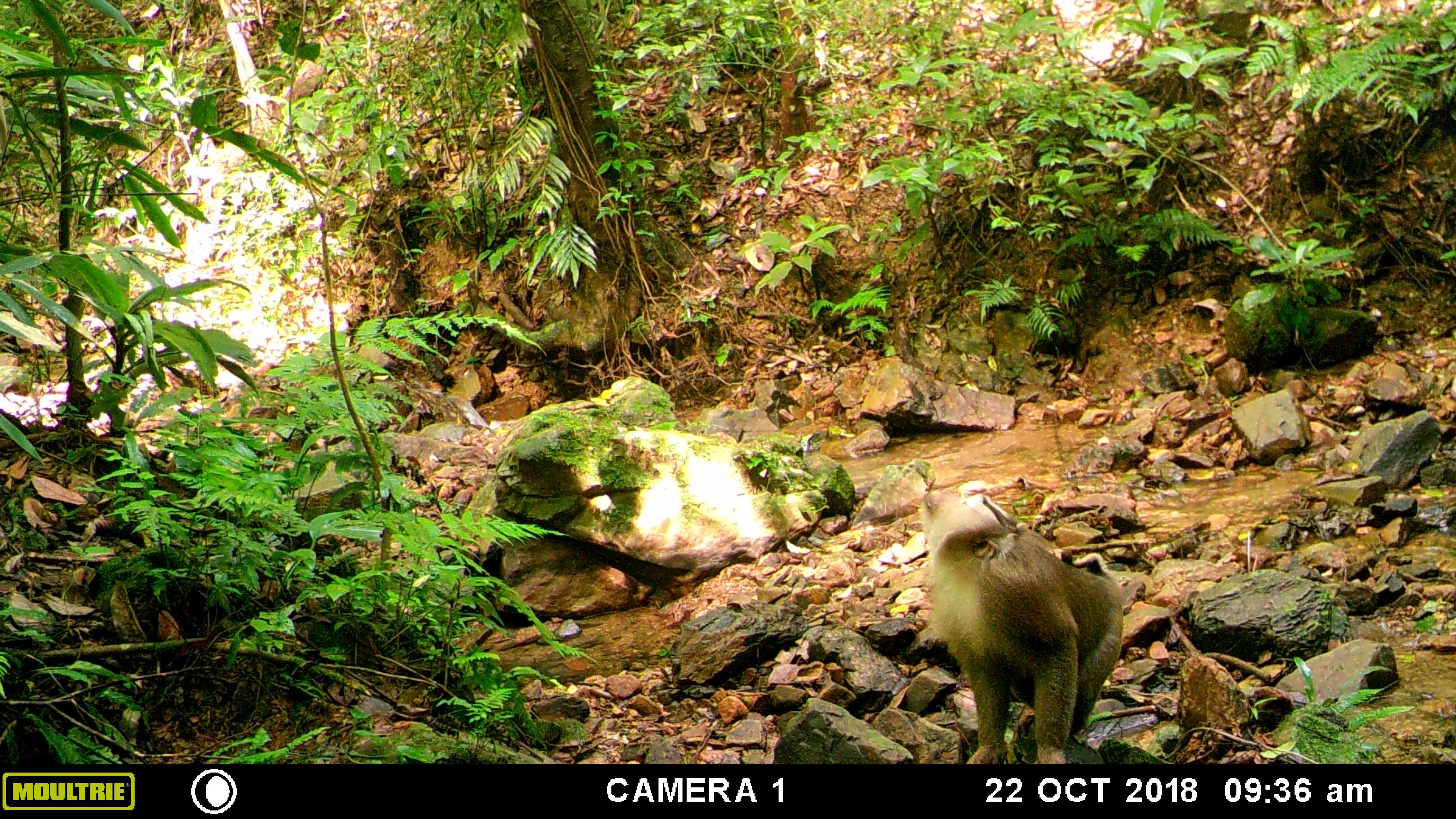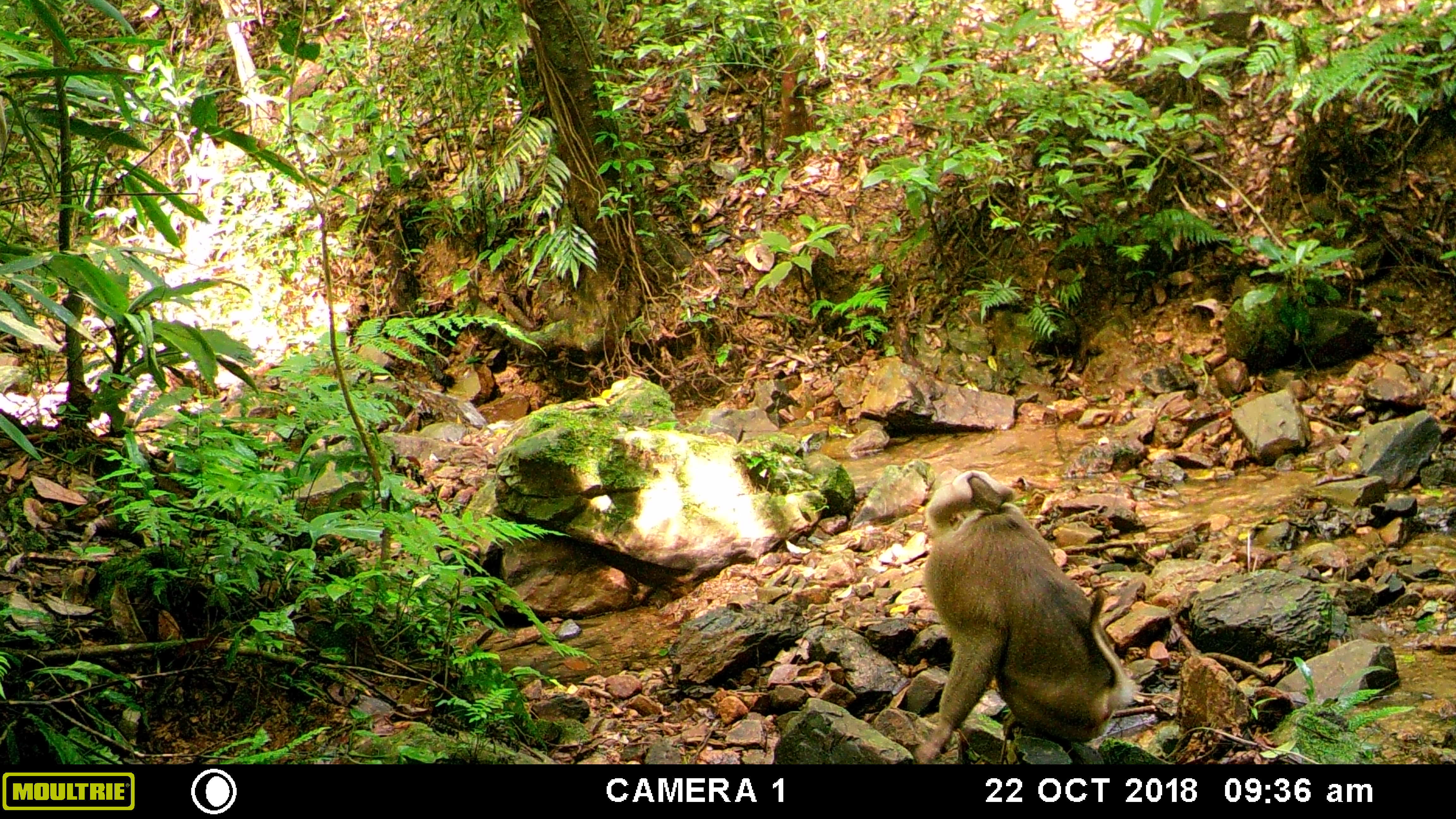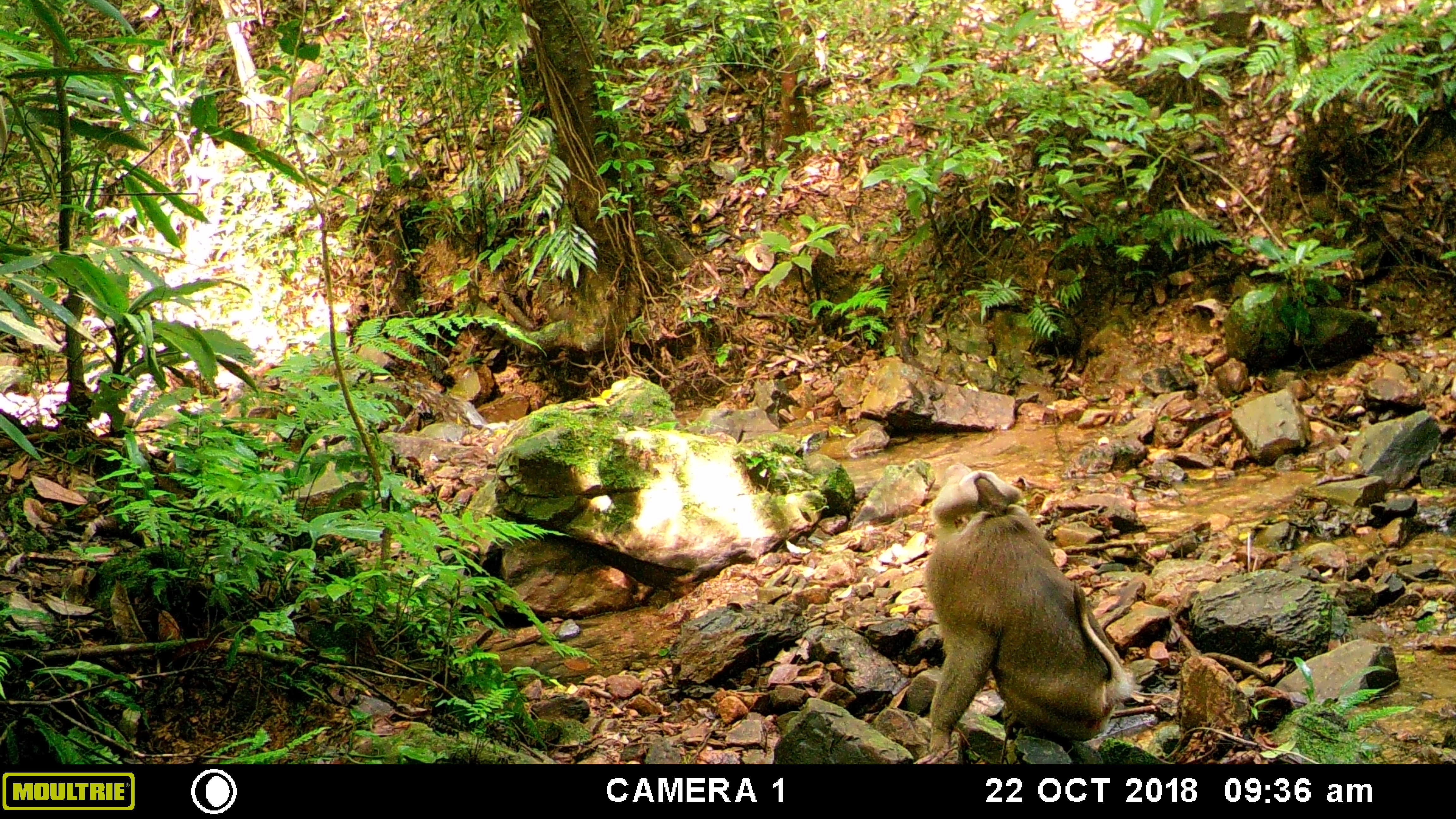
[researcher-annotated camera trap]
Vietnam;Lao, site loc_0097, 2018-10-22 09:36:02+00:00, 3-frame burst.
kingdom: Animalia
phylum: Chordata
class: Mammalia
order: Primates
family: Cercopithecidae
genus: Macaca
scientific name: Macaca nemestrina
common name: pig-tailed macaque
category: pig tailed macaque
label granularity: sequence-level